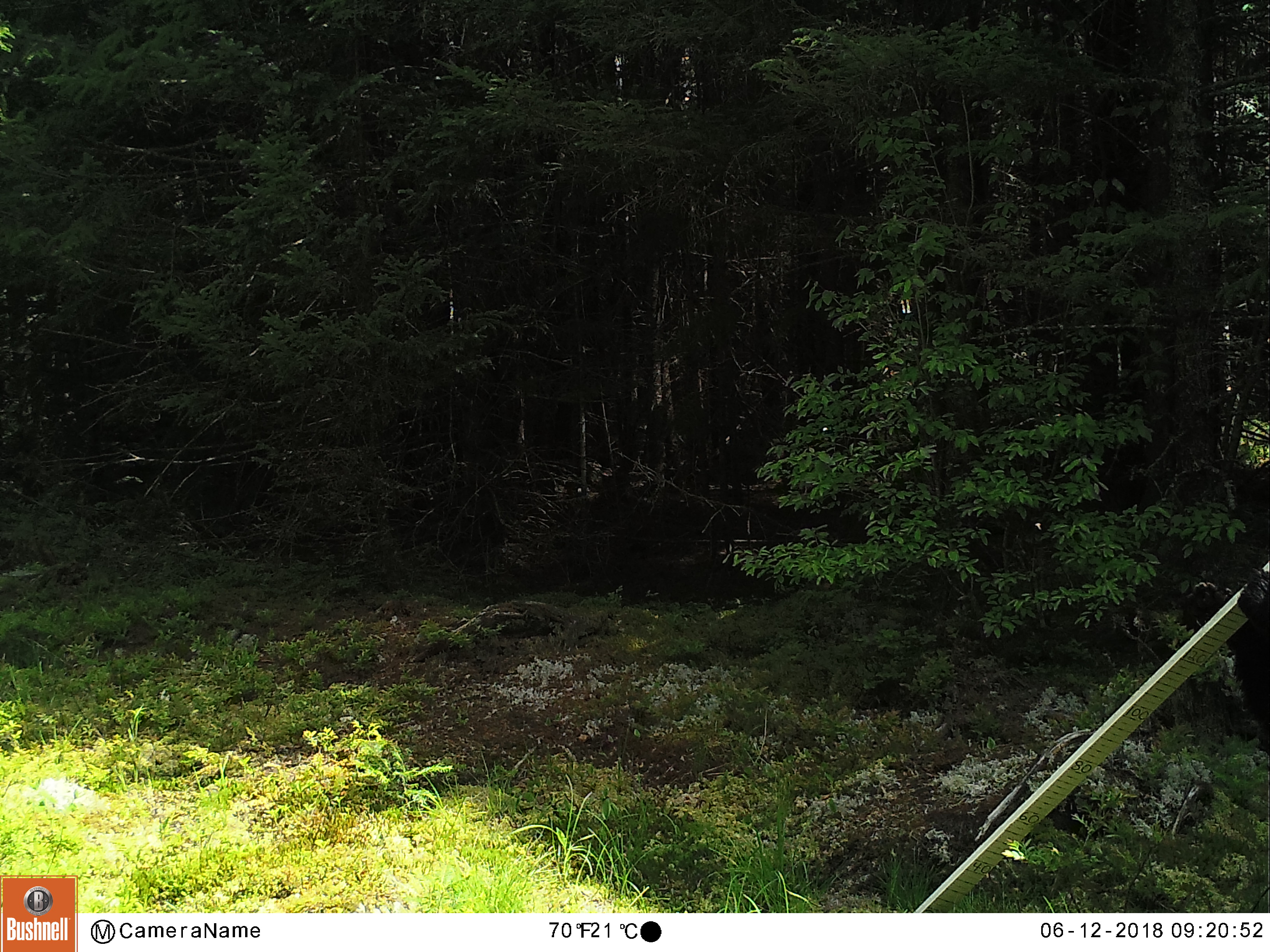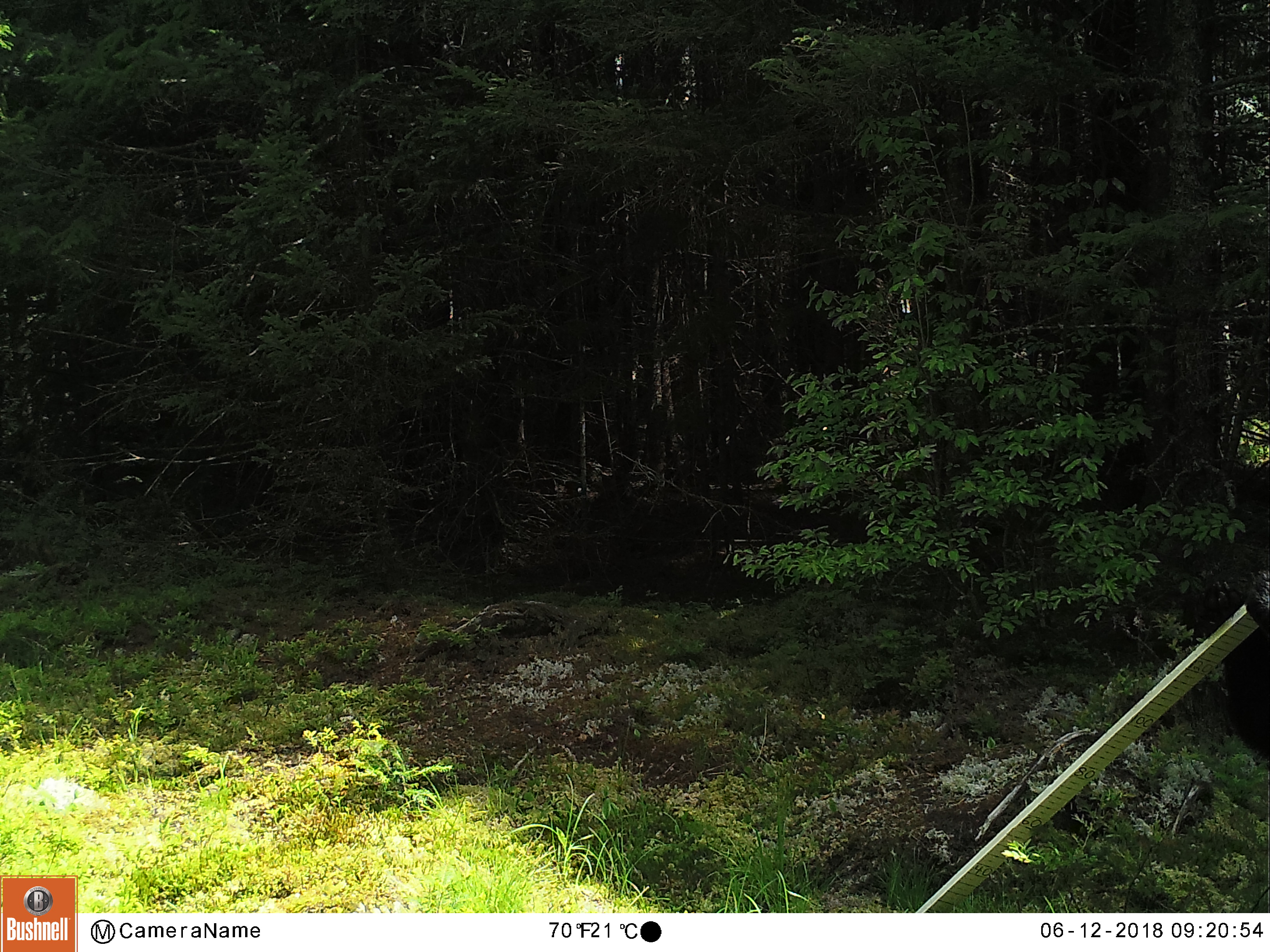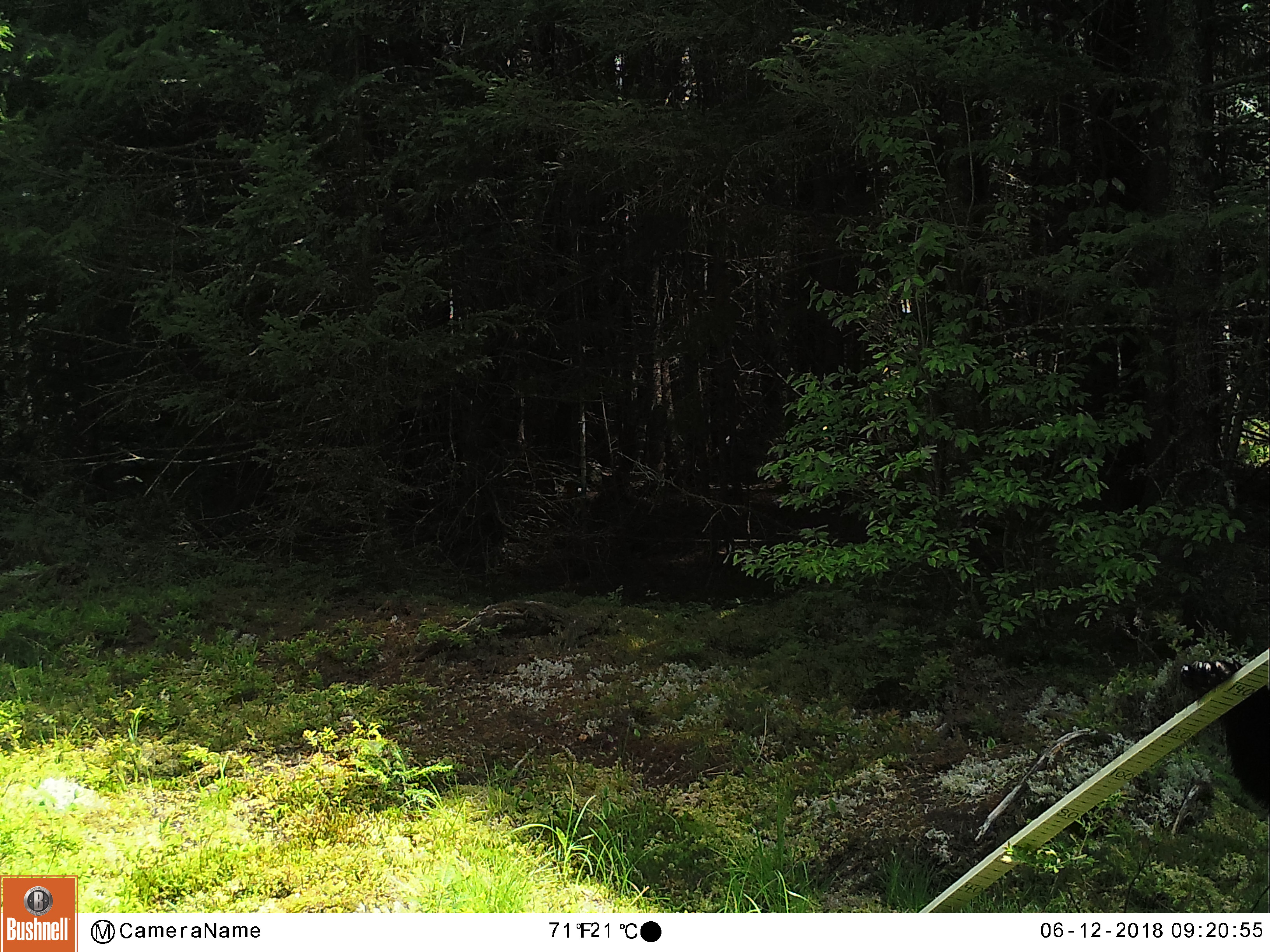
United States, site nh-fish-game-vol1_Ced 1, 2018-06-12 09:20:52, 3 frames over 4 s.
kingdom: Animalia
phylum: Chordata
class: Mammalia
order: Carnivora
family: Ursidae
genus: Ursus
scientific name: Ursus americanus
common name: black bear